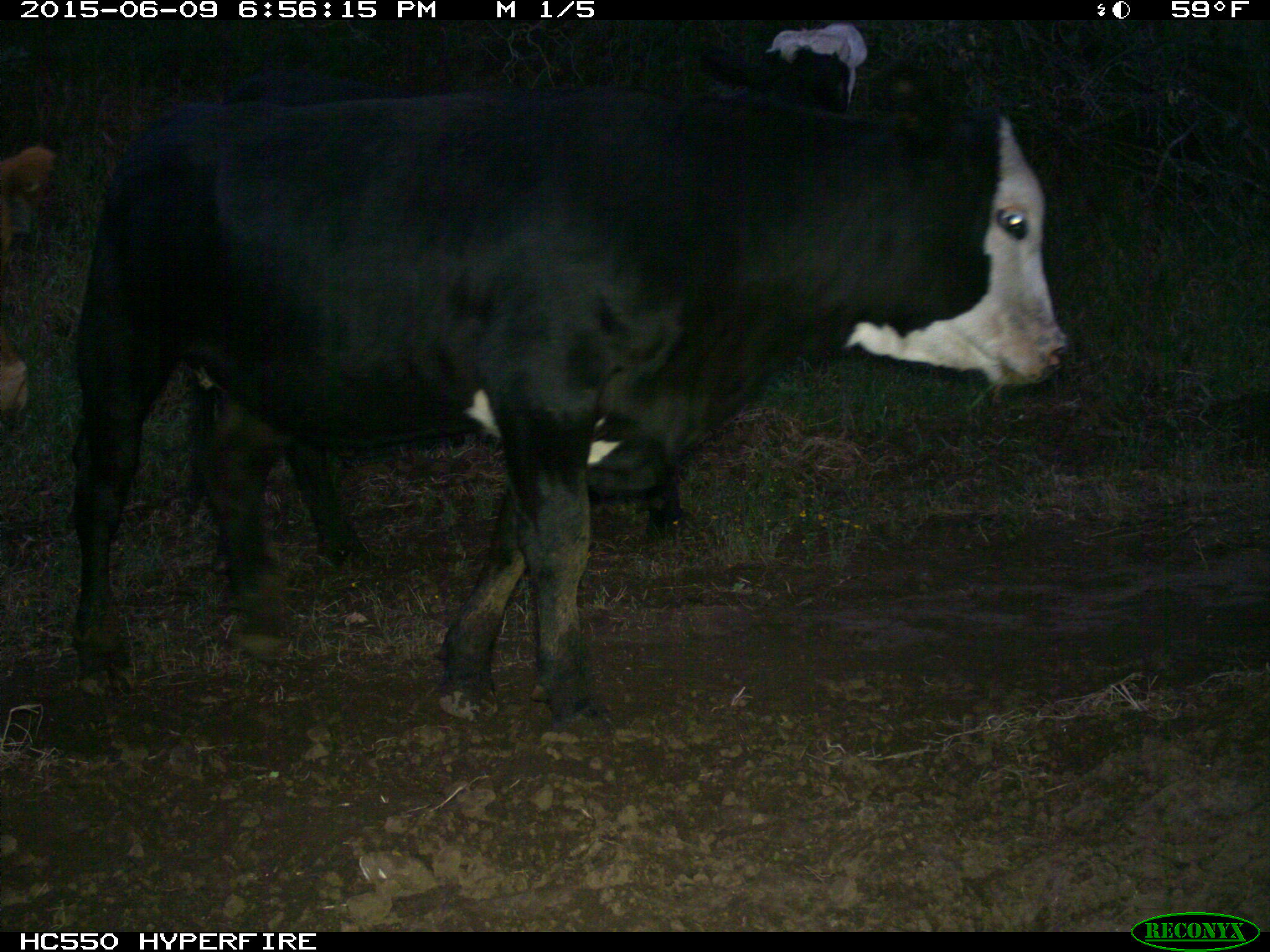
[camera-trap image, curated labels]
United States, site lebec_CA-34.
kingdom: Animalia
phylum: Chordata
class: Mammalia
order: Artiodactyla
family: Bovidae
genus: Bos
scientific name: Bos taurus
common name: domestic cow